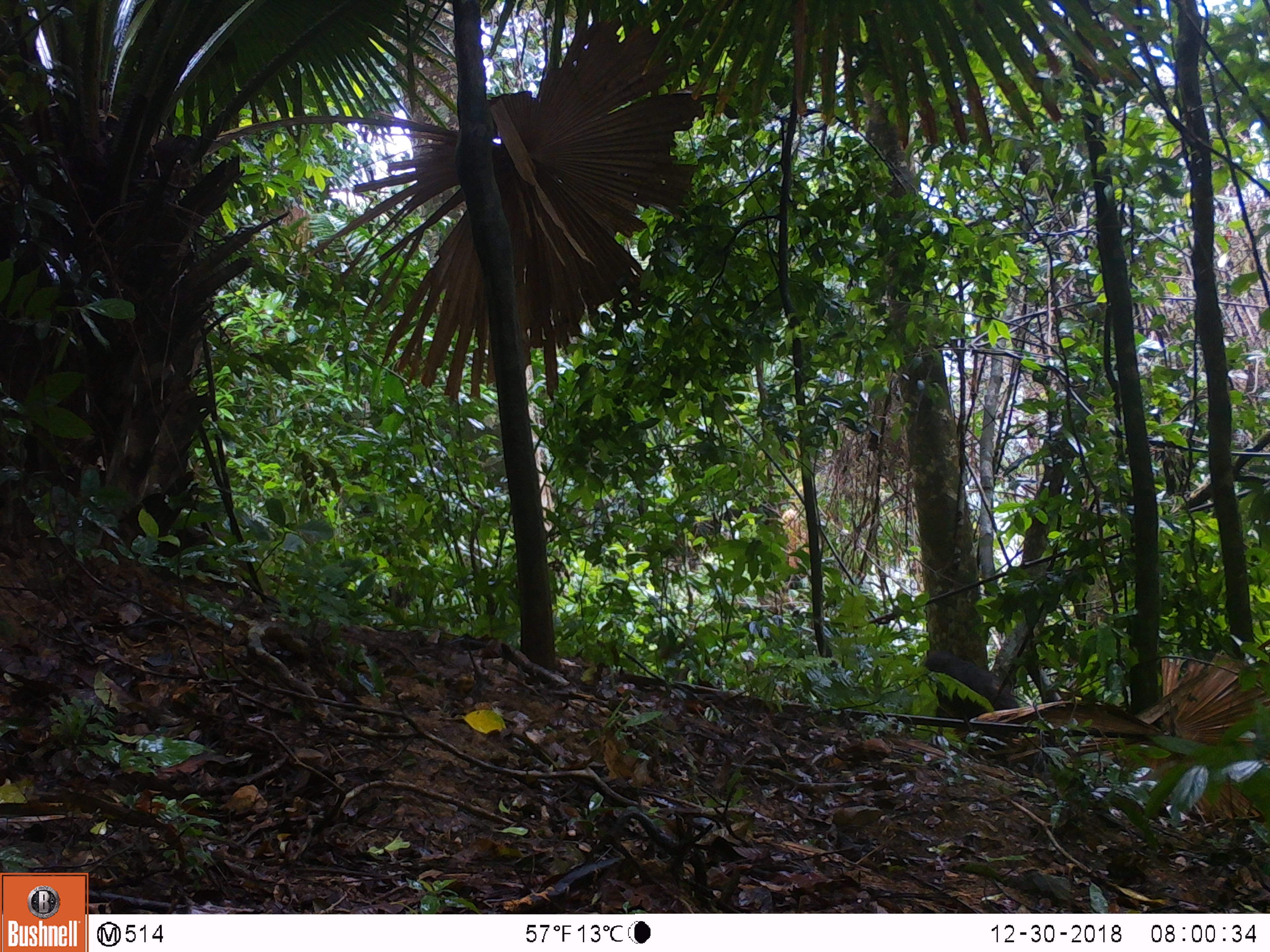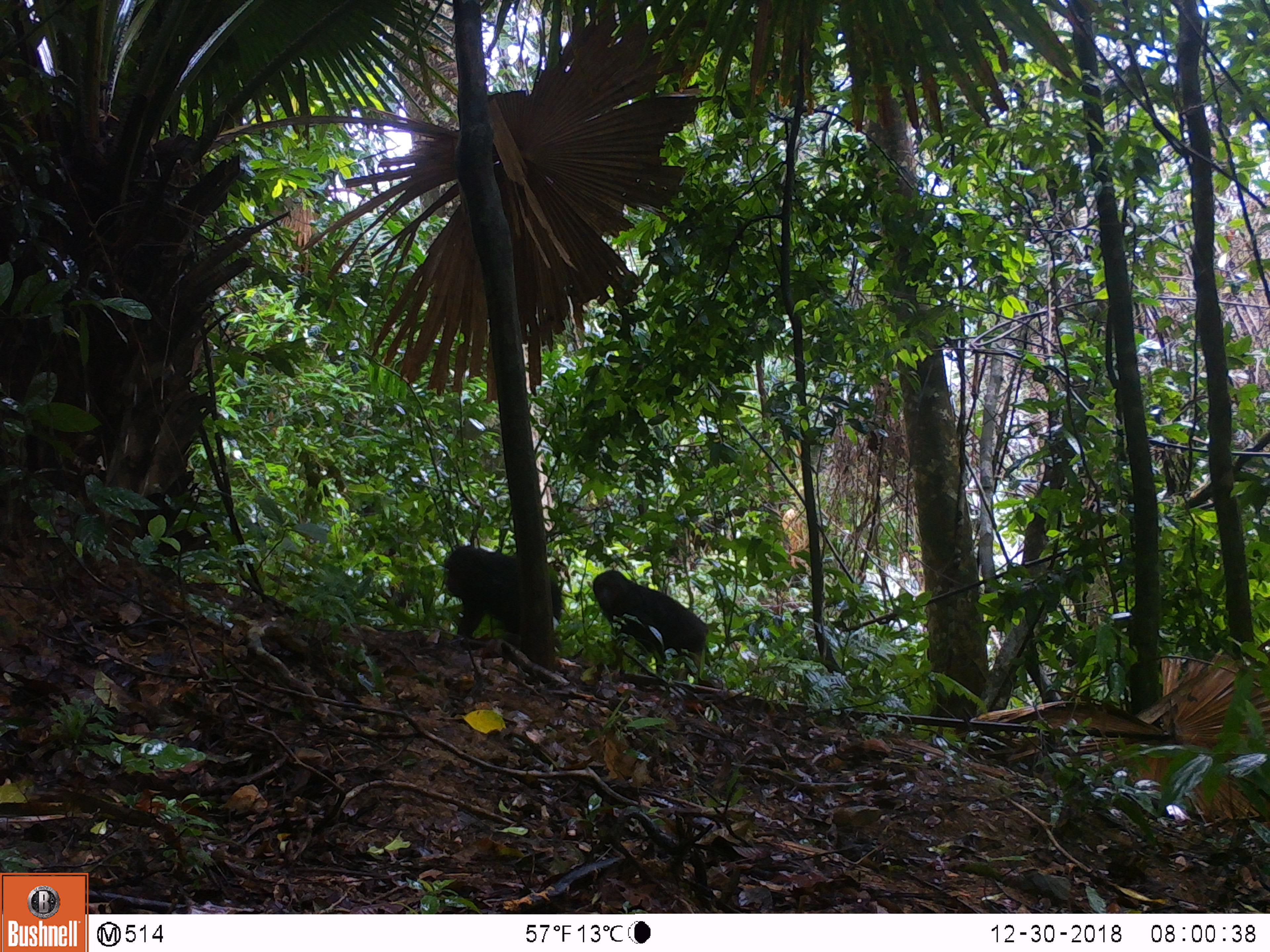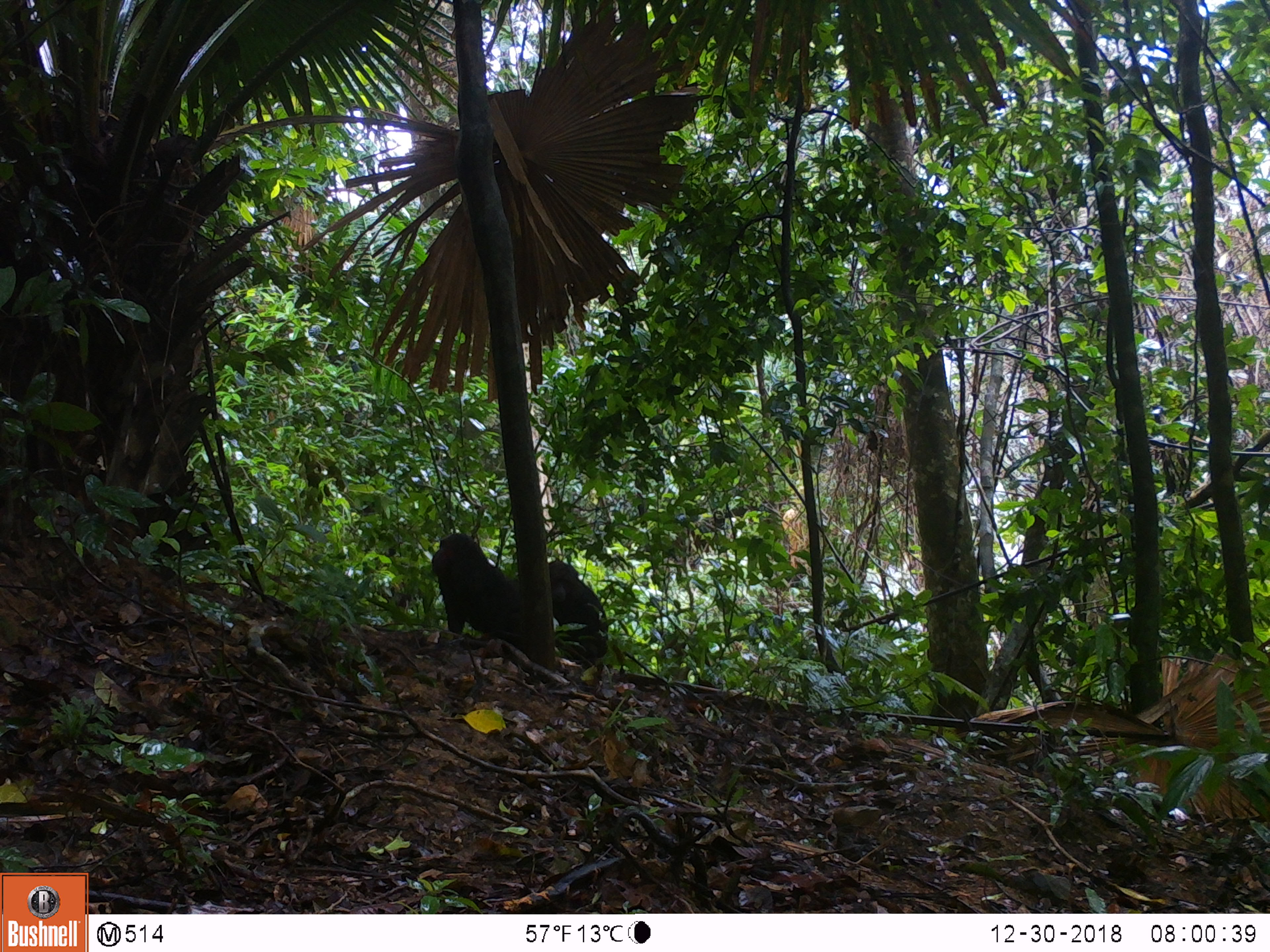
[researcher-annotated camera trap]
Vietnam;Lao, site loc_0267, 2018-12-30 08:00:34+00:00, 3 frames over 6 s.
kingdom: Animalia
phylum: Chordata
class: Mammalia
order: Primates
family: Cercopithecidae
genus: Macaca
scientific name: Macaca arctoides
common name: stump-tailed macaque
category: stump tailed macaque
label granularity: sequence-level